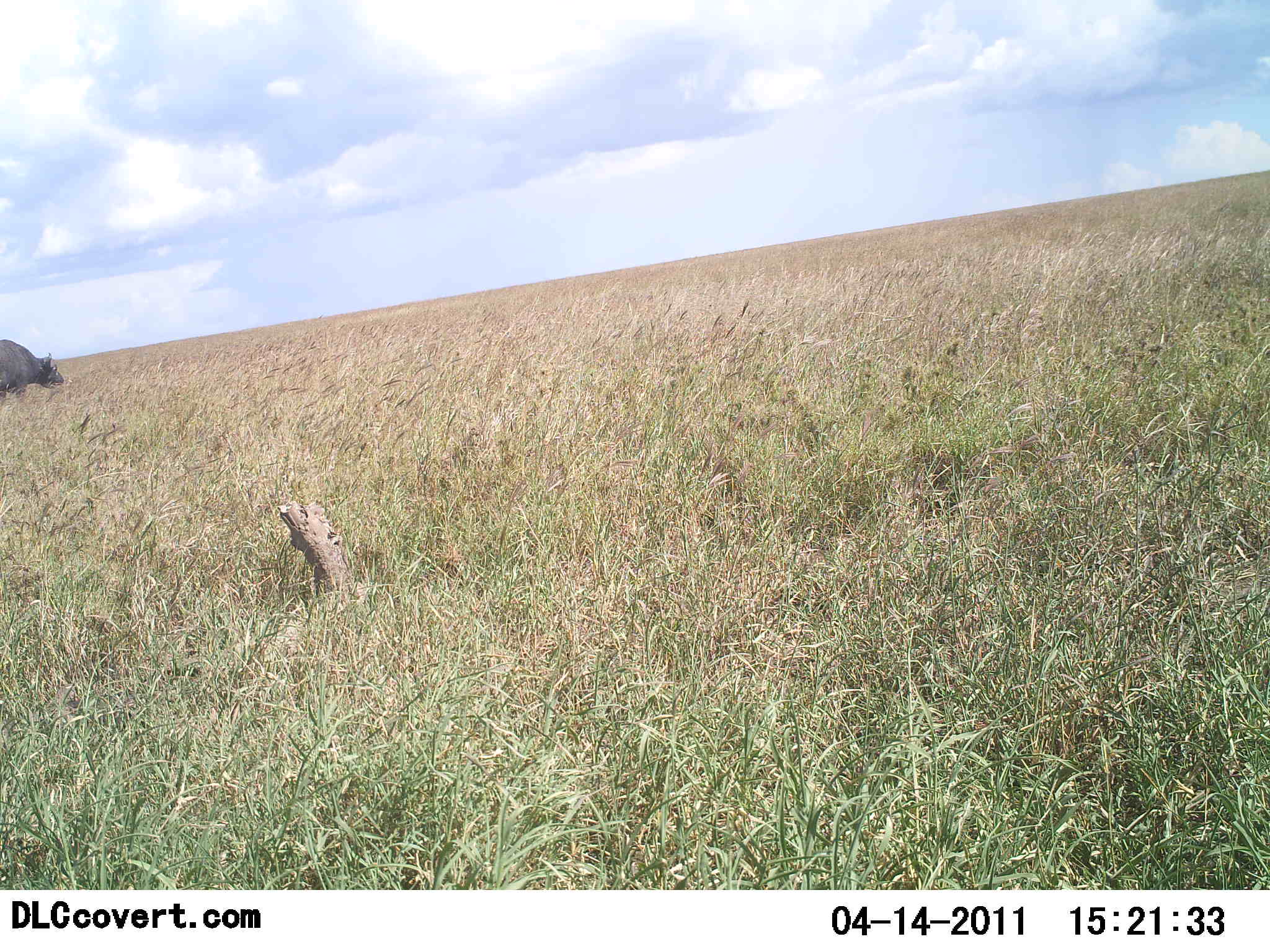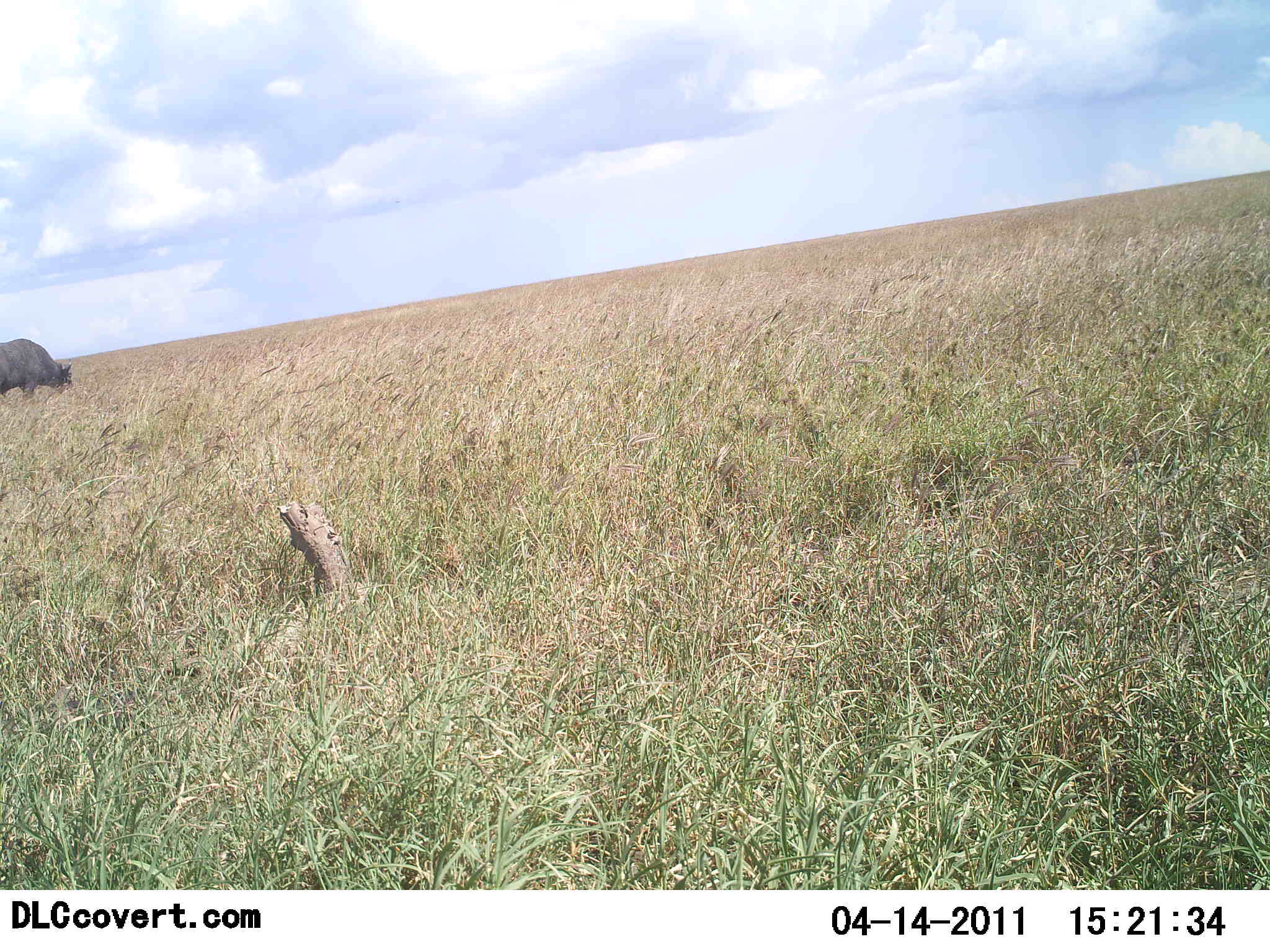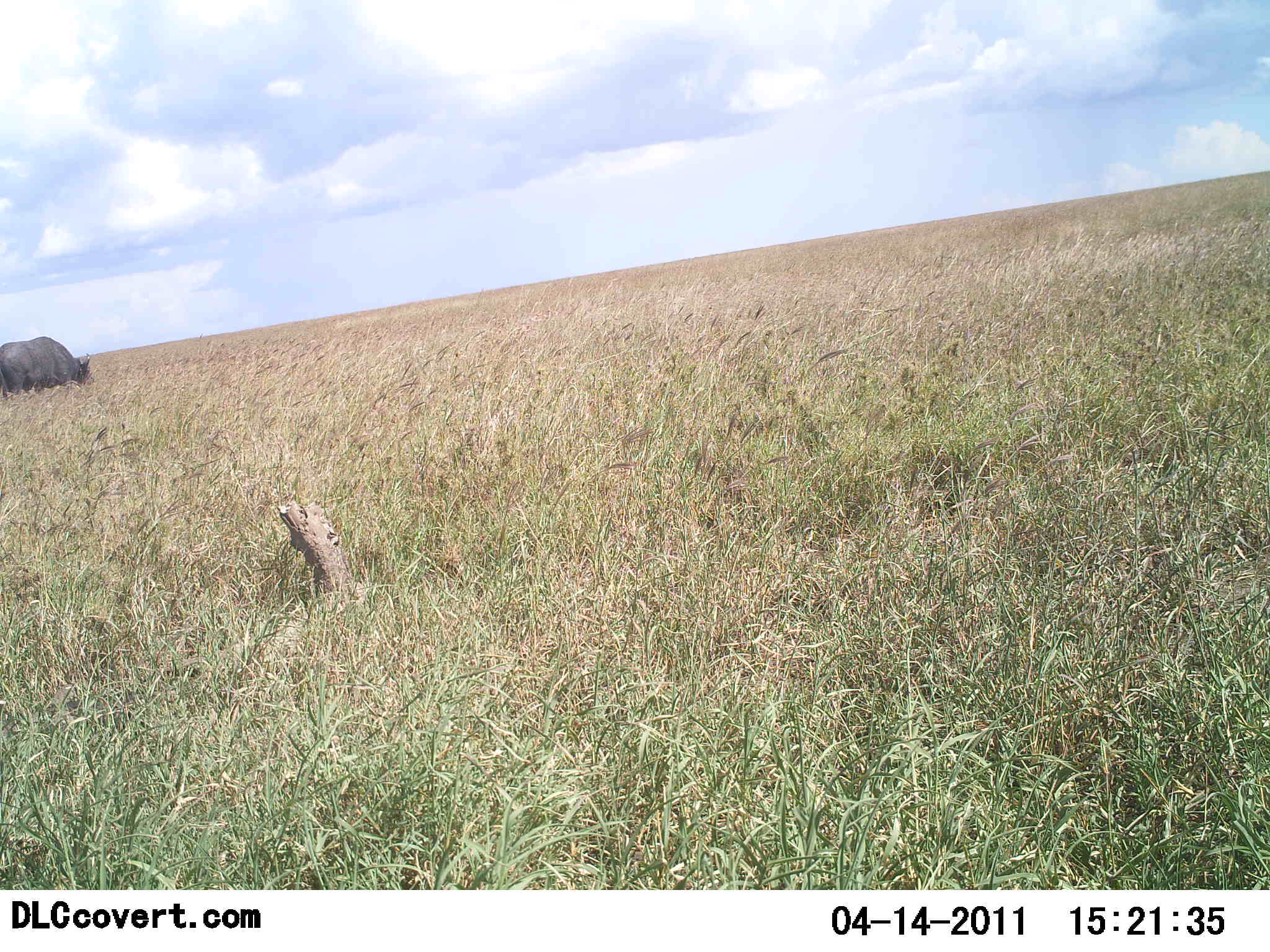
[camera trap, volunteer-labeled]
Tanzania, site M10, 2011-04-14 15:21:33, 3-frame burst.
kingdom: Animalia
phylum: Chordata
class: Mammalia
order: Artiodactyla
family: Bovidae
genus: Syncerus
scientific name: Syncerus caffer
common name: cape buffalo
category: buffalo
Buffalo (cape buffalo) (Syncerus caffer), count 1. Behavior (volunteer vote fractions): standing 10%, resting 0%, moving 50%, interacting 0%. Young present (vote fraction): 0%. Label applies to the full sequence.